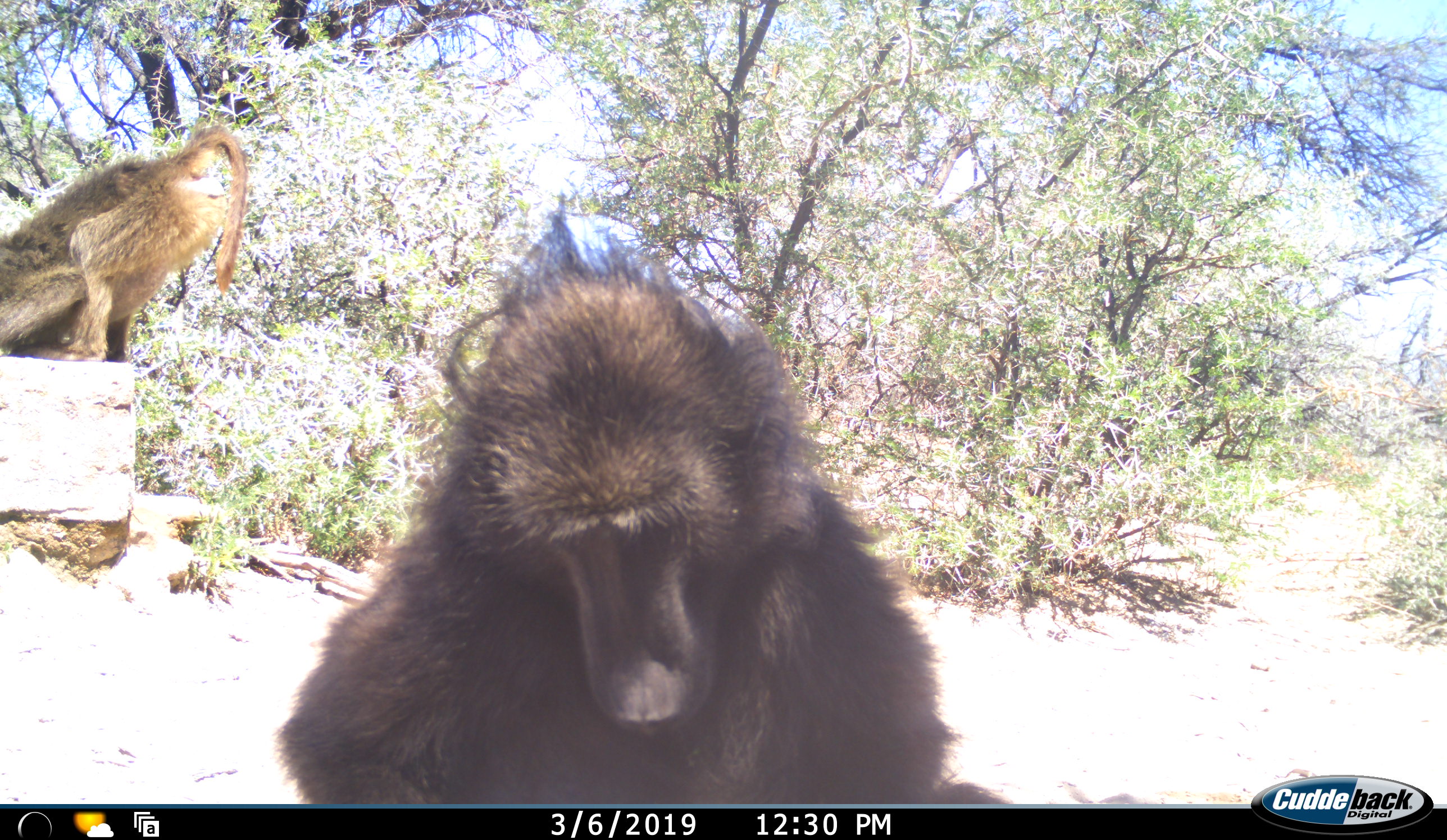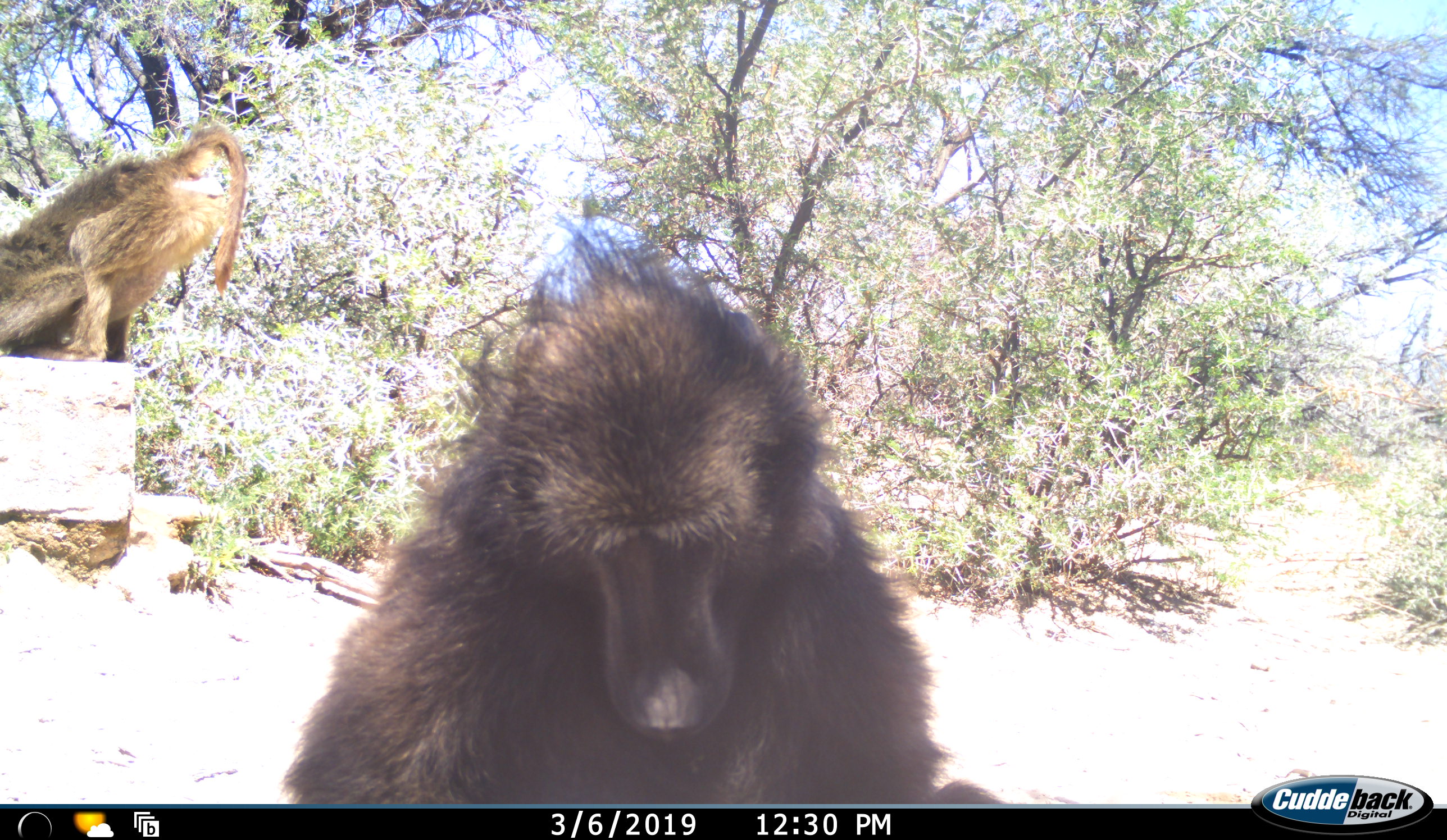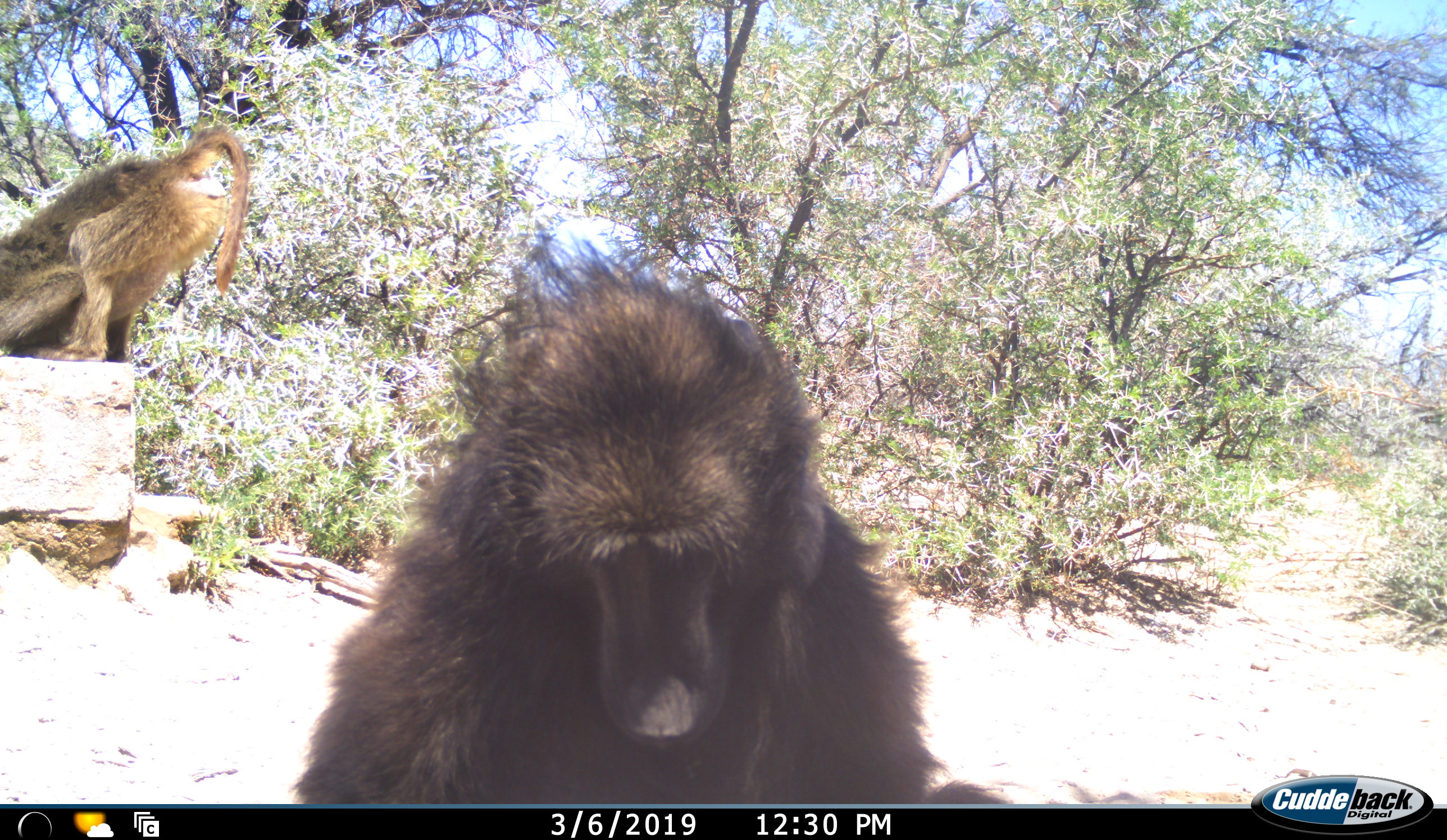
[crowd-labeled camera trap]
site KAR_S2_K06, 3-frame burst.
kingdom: Animalia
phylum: Chordata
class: Mammalia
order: Primates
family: Cercopithecidae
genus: Papio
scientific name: Papio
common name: baboon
Baboon (Papio), count 2. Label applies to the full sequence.